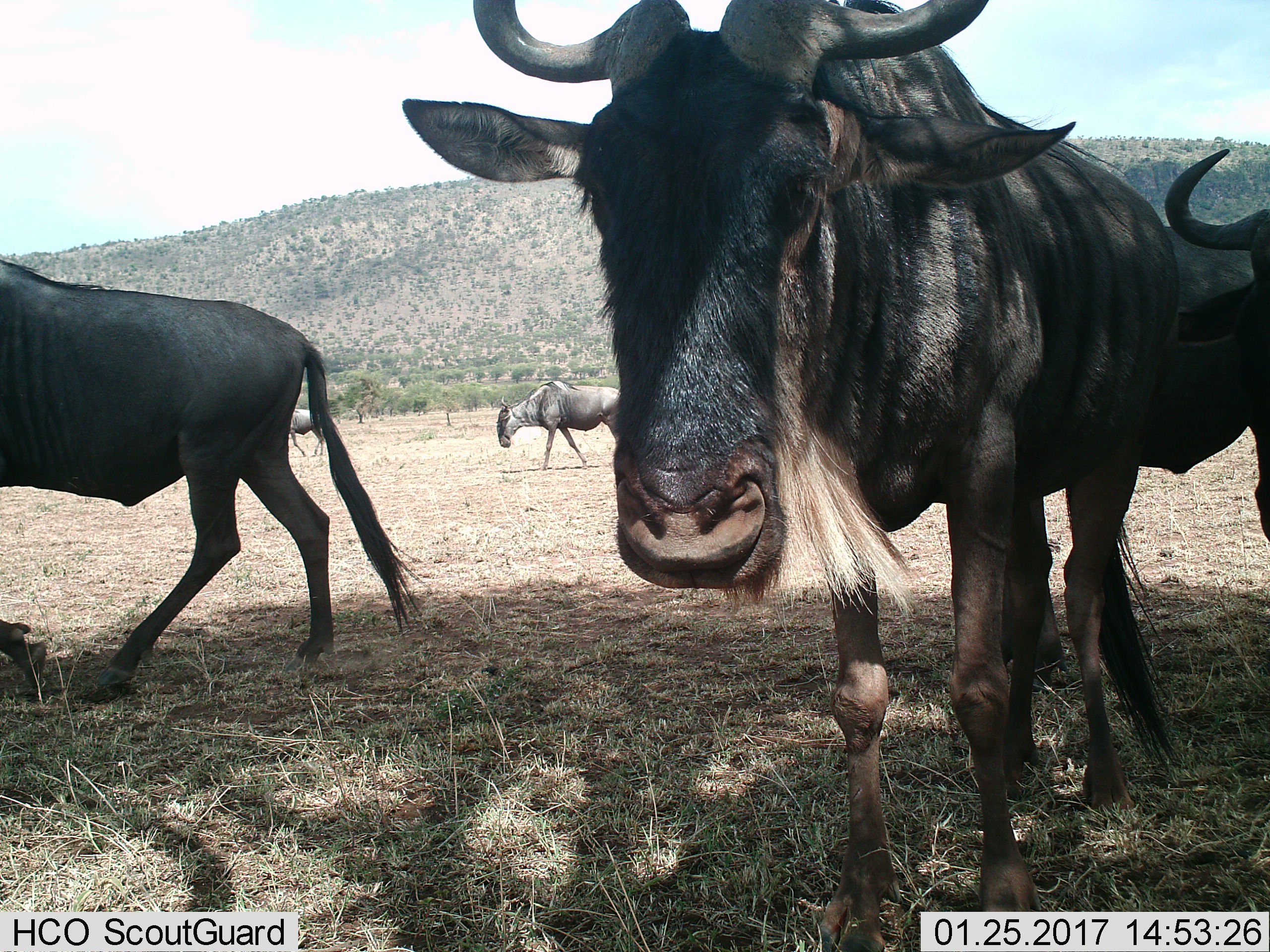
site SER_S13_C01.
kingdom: Animalia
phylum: Chordata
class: Mammalia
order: Artiodactyla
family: Bovidae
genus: Connochaetes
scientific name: Connochaetes taurinus taurinus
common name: blue wildebeest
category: wildebeestblue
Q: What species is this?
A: Wildebeestblue (blue wildebeest) (Connochaetes taurinus taurinus).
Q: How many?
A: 5.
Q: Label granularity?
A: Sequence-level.